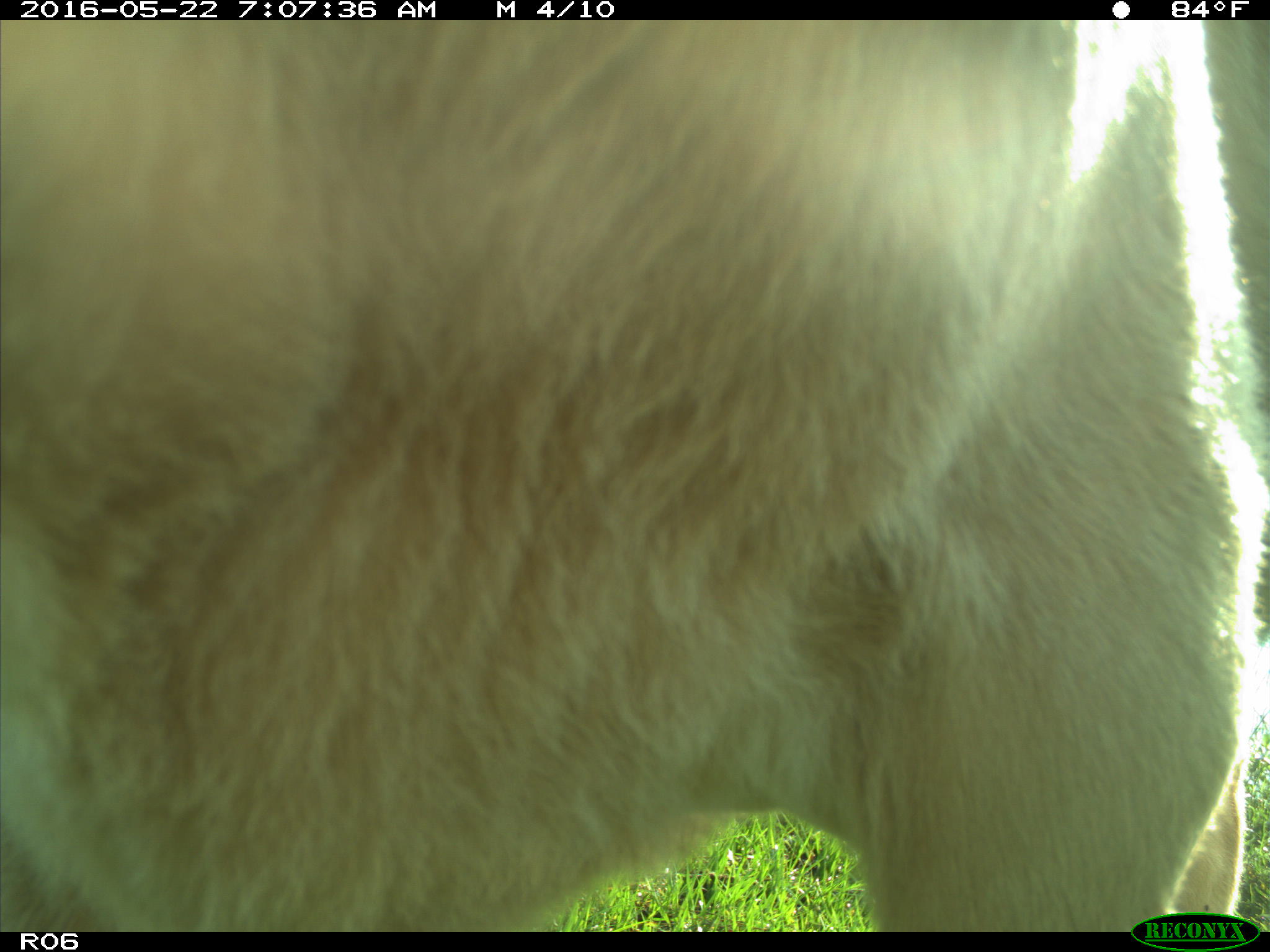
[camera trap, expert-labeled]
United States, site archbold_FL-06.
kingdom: Animalia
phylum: Chordata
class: Mammalia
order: Artiodactyla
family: Bovidae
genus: Bos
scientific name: Bos taurus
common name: domestic cow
Bos taurus (domestic cow).